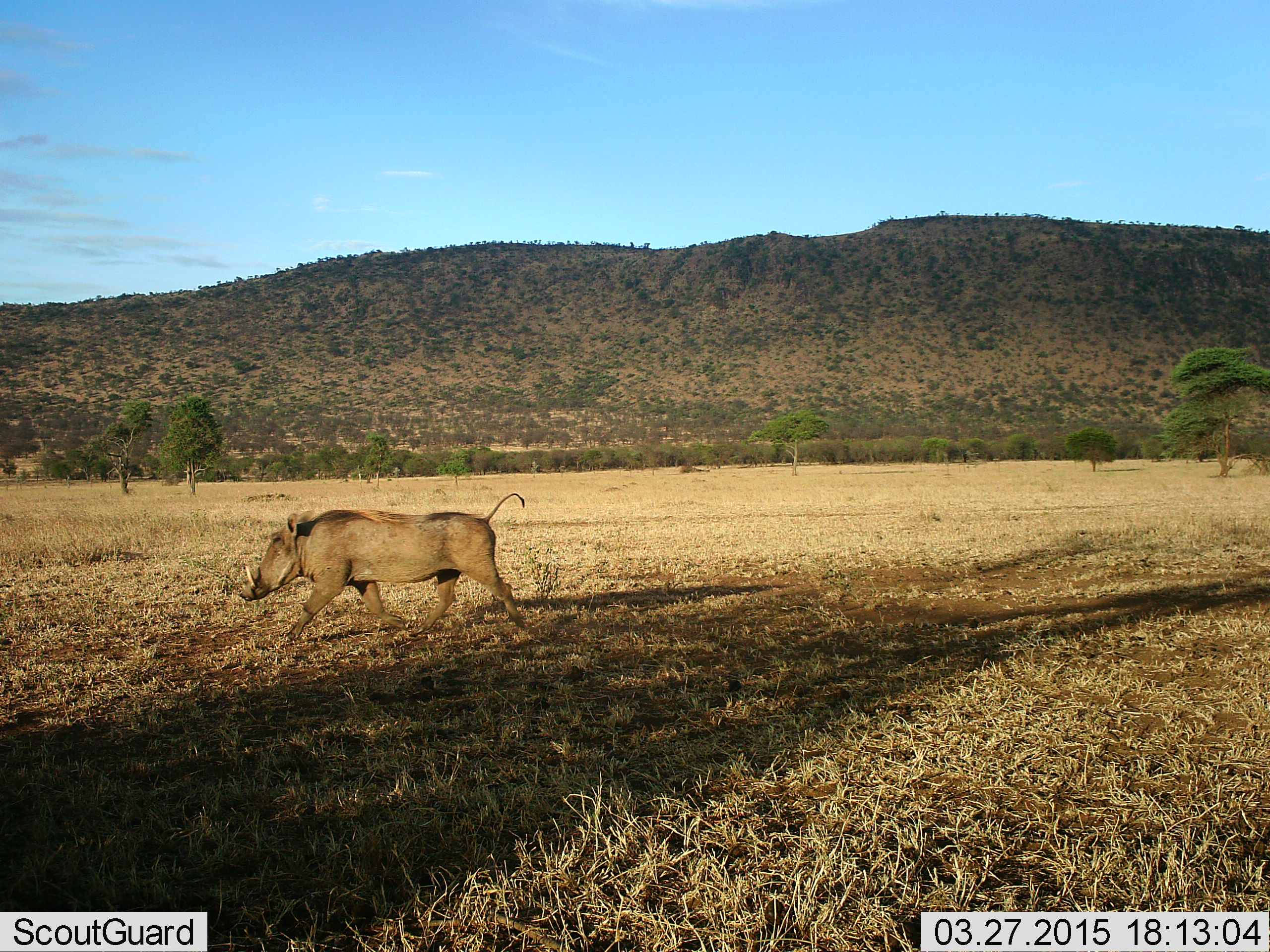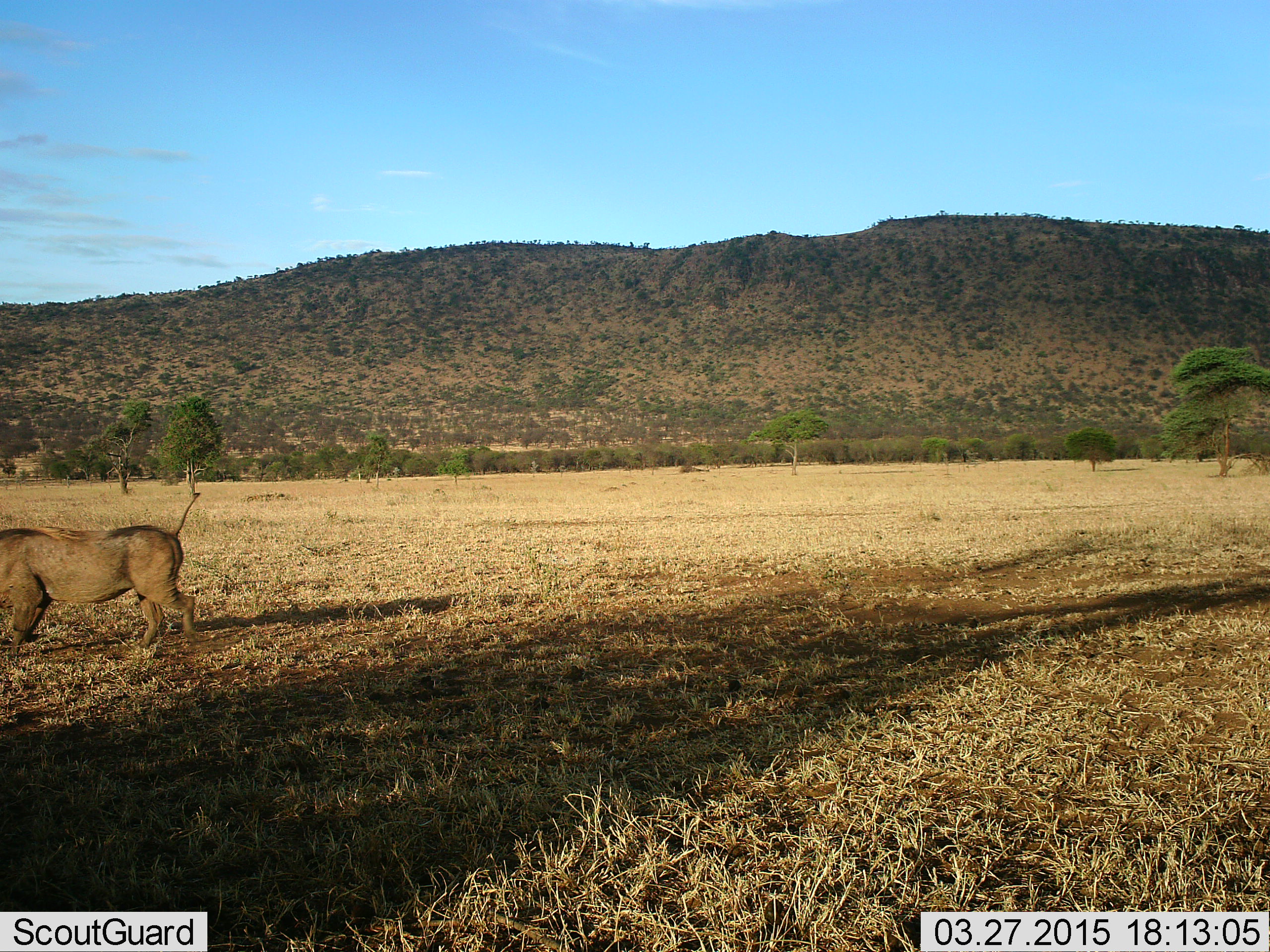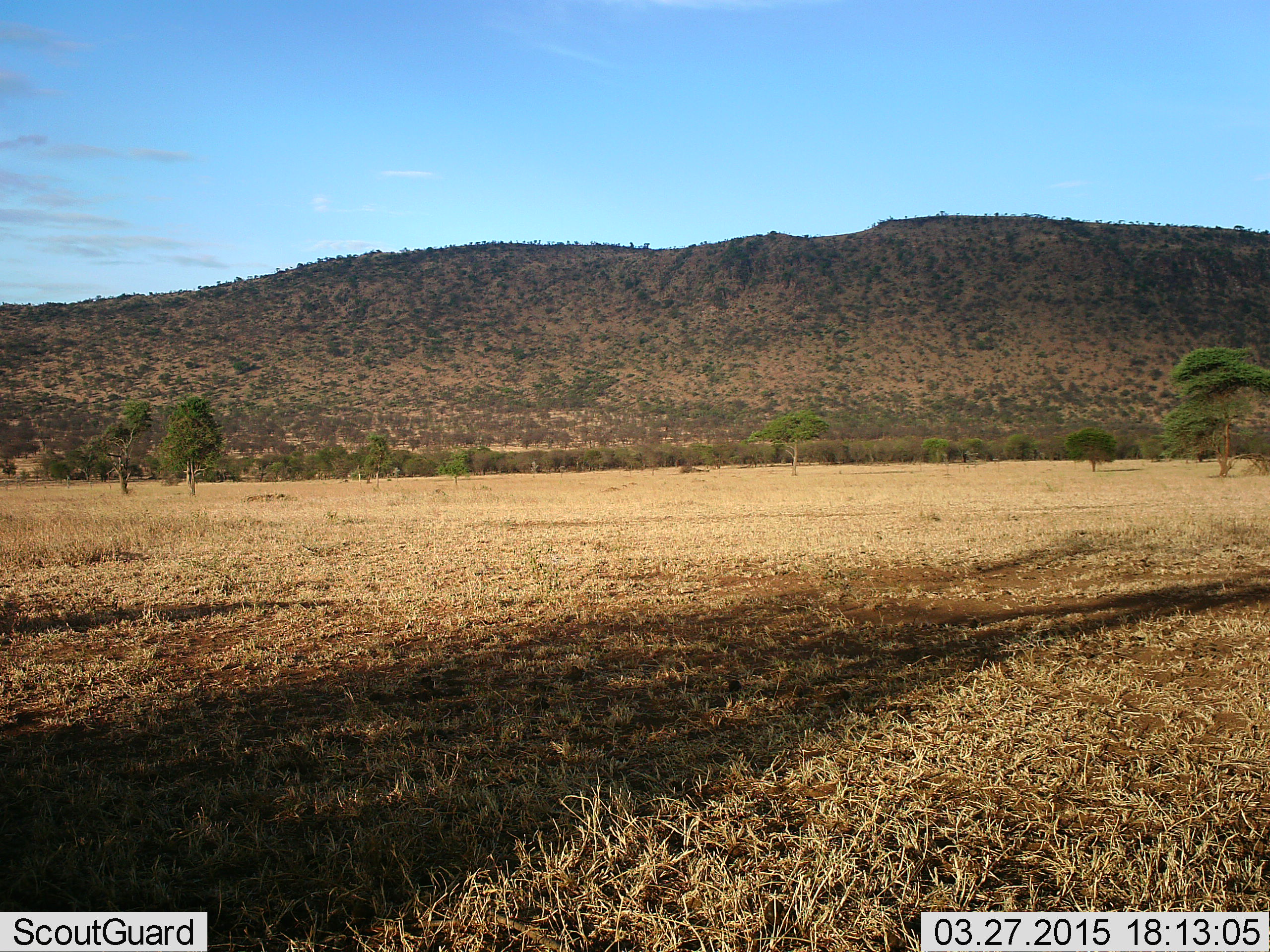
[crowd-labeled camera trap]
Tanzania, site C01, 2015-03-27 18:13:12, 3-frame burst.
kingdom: Animalia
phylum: Chordata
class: Mammalia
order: Artiodactyla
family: Suidae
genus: Phacochoerus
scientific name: Phacochoerus africanus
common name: warthog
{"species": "warthog (Phacochoerus africanus)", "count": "1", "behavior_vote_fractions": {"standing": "0%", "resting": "0%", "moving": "100%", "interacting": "0%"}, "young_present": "0%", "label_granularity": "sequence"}